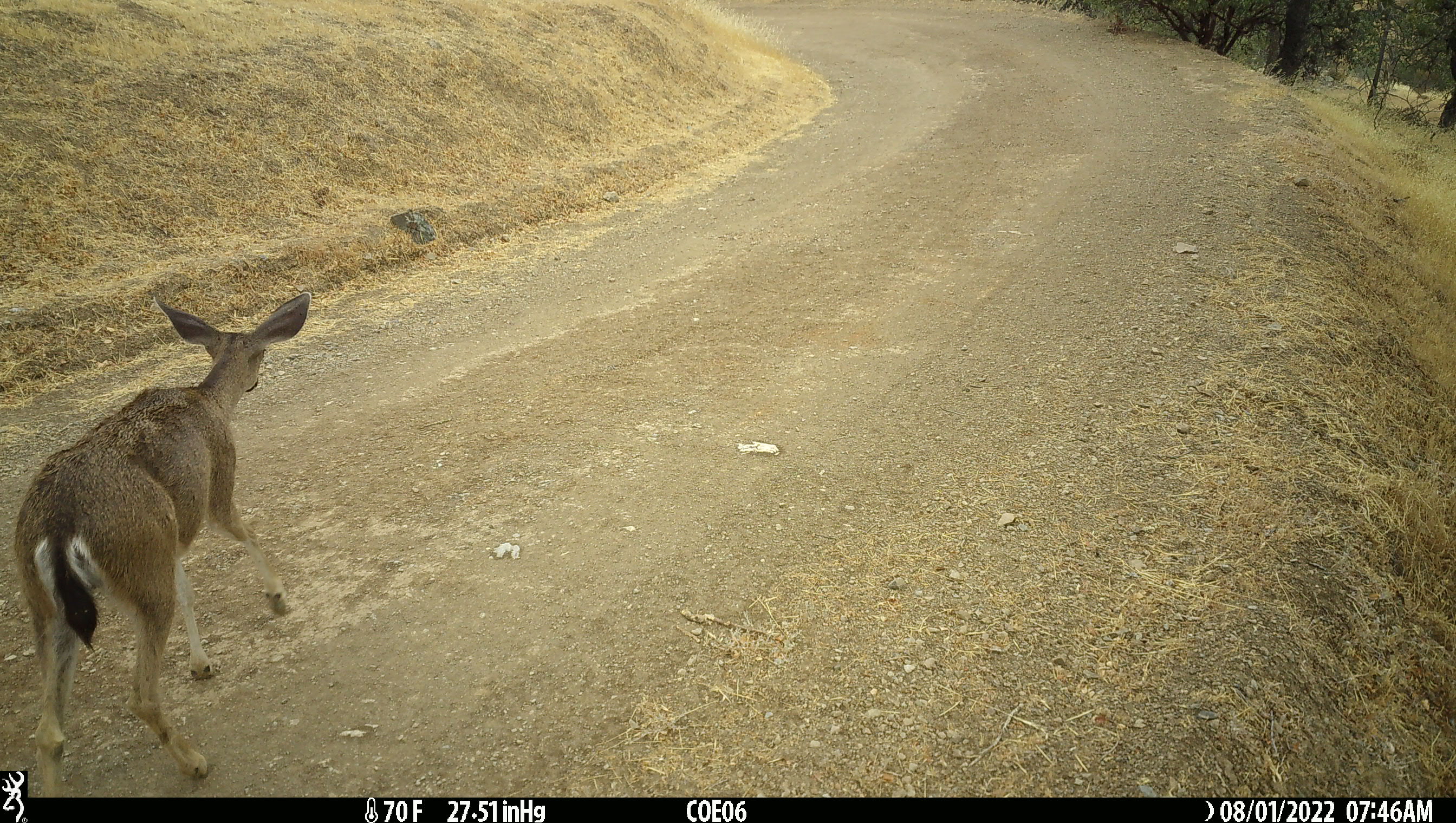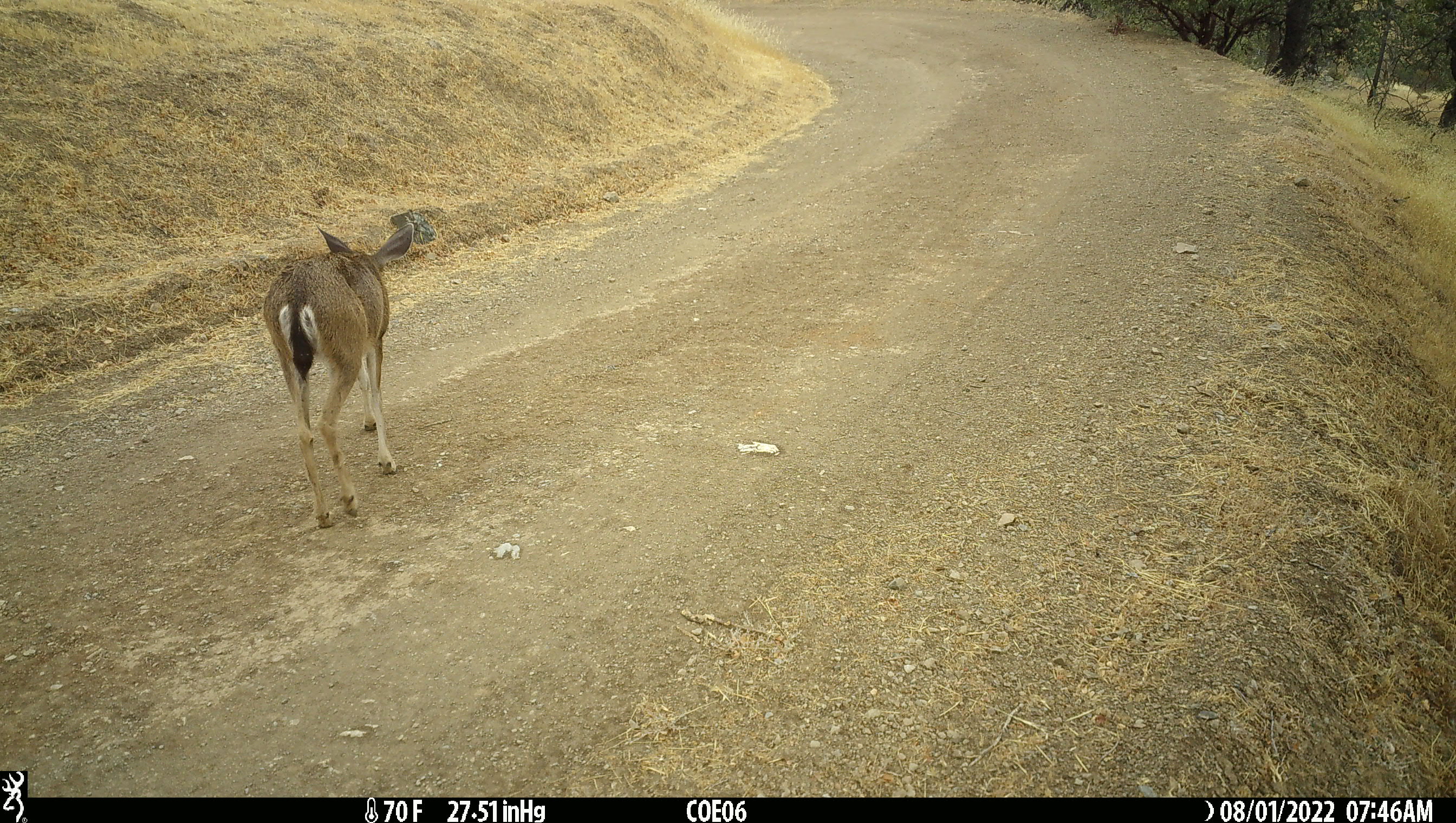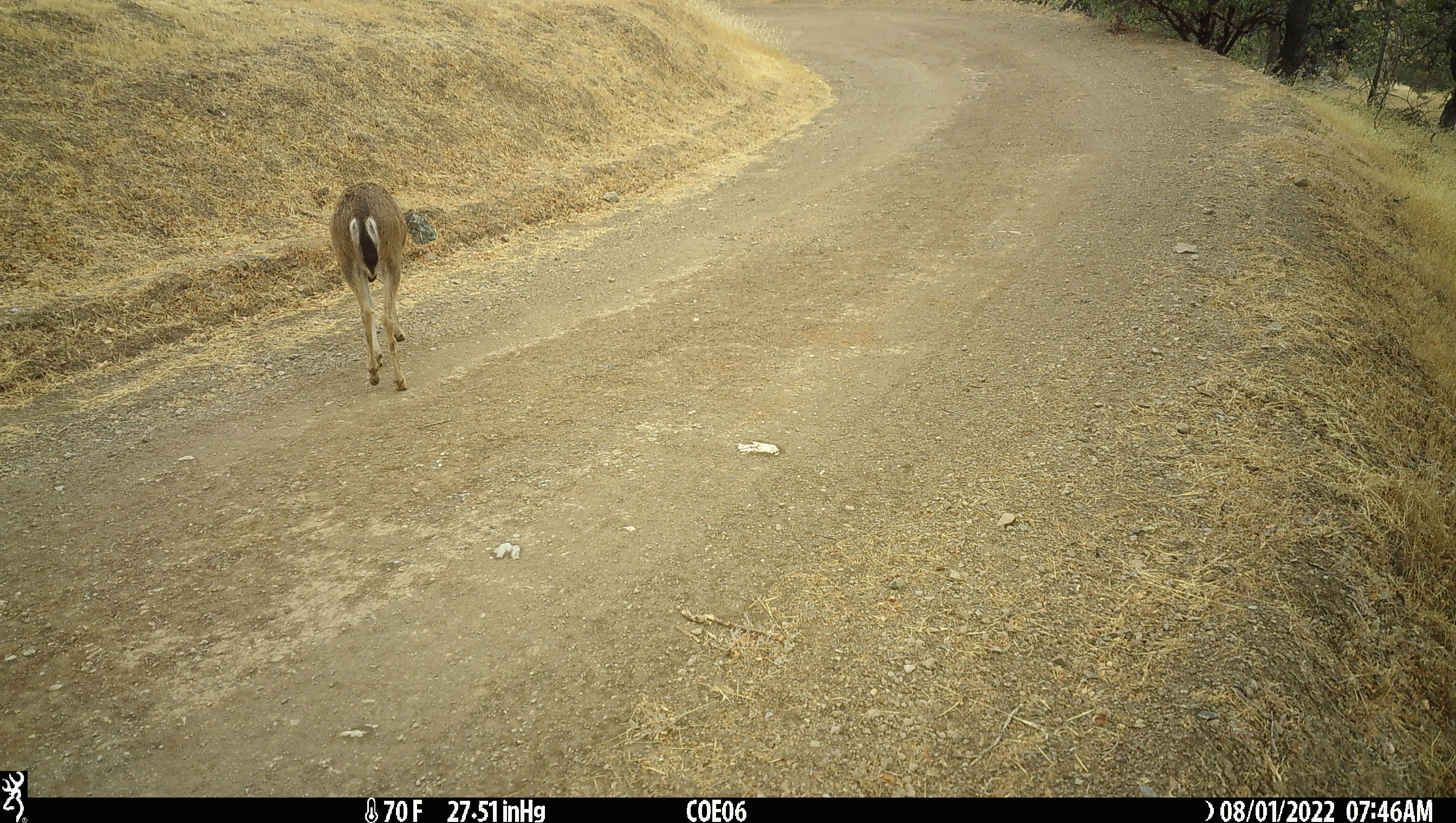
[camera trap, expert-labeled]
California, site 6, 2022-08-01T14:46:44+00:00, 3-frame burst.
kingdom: Animalia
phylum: Chordata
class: Mammalia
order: Artiodactyla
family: Cervidae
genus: Odocoileus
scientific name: Odocoileus hemionus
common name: mule deer